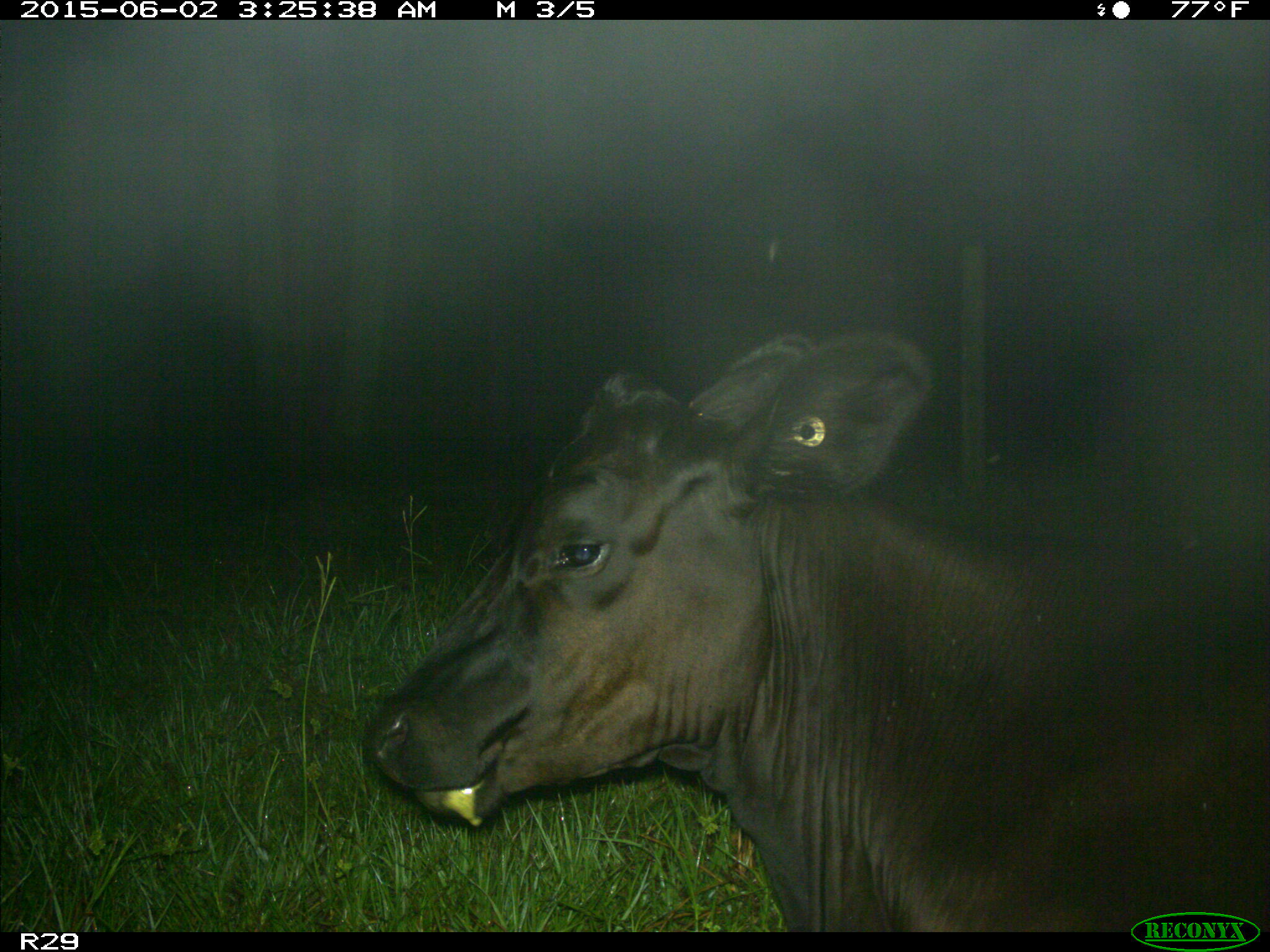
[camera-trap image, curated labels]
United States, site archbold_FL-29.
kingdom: Animalia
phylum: Chordata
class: Mammalia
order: Artiodactyla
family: Bovidae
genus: Bos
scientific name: Bos taurus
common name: domestic cow